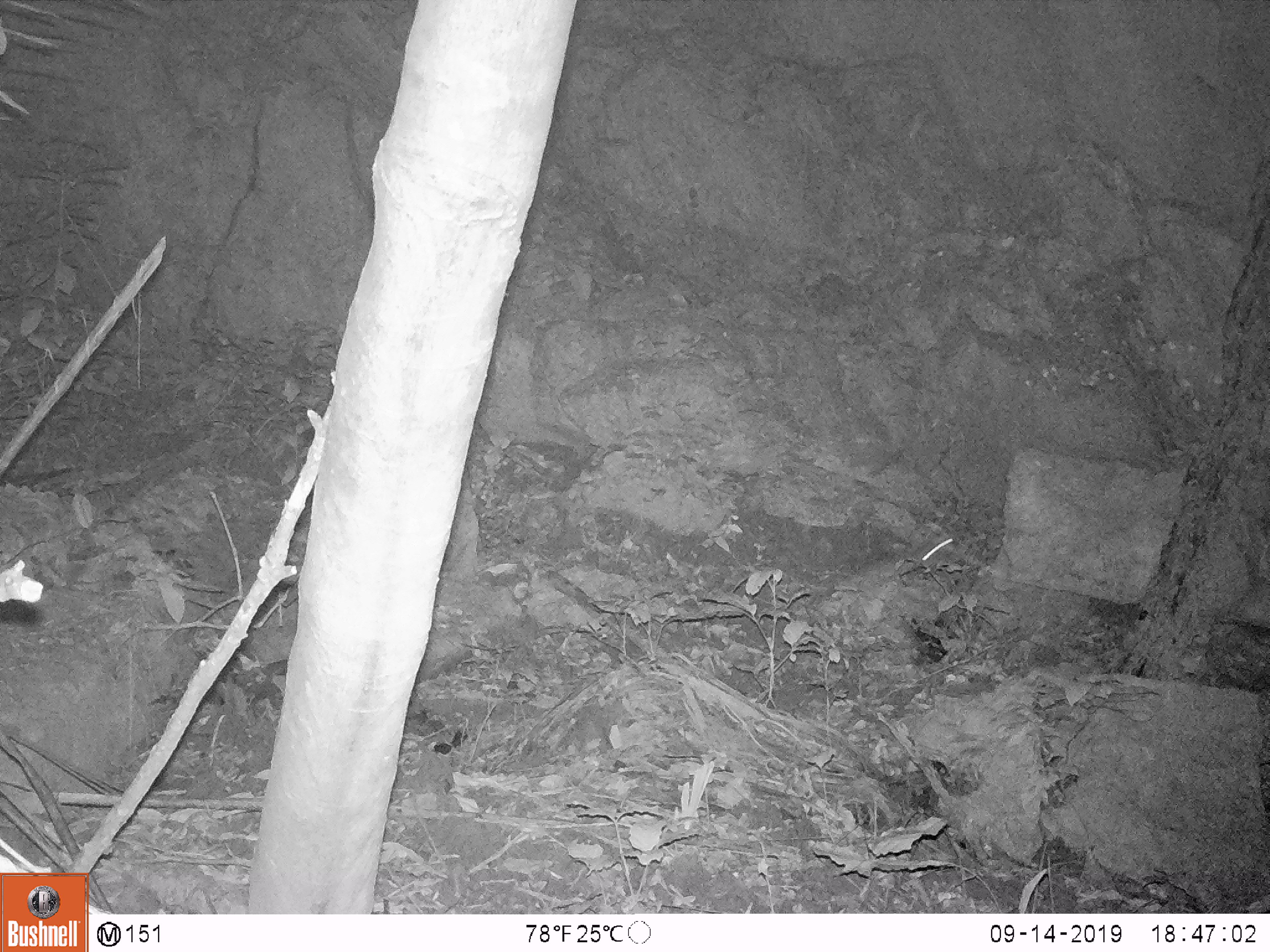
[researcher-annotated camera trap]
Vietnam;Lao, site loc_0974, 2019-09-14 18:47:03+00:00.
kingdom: Animalia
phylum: Chordata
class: Mammalia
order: Rodentia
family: Muridae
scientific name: Muridae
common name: old-world mice and rats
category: unidentified murid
Unidentified murid (old-world mice and rats) (Muridae). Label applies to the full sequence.